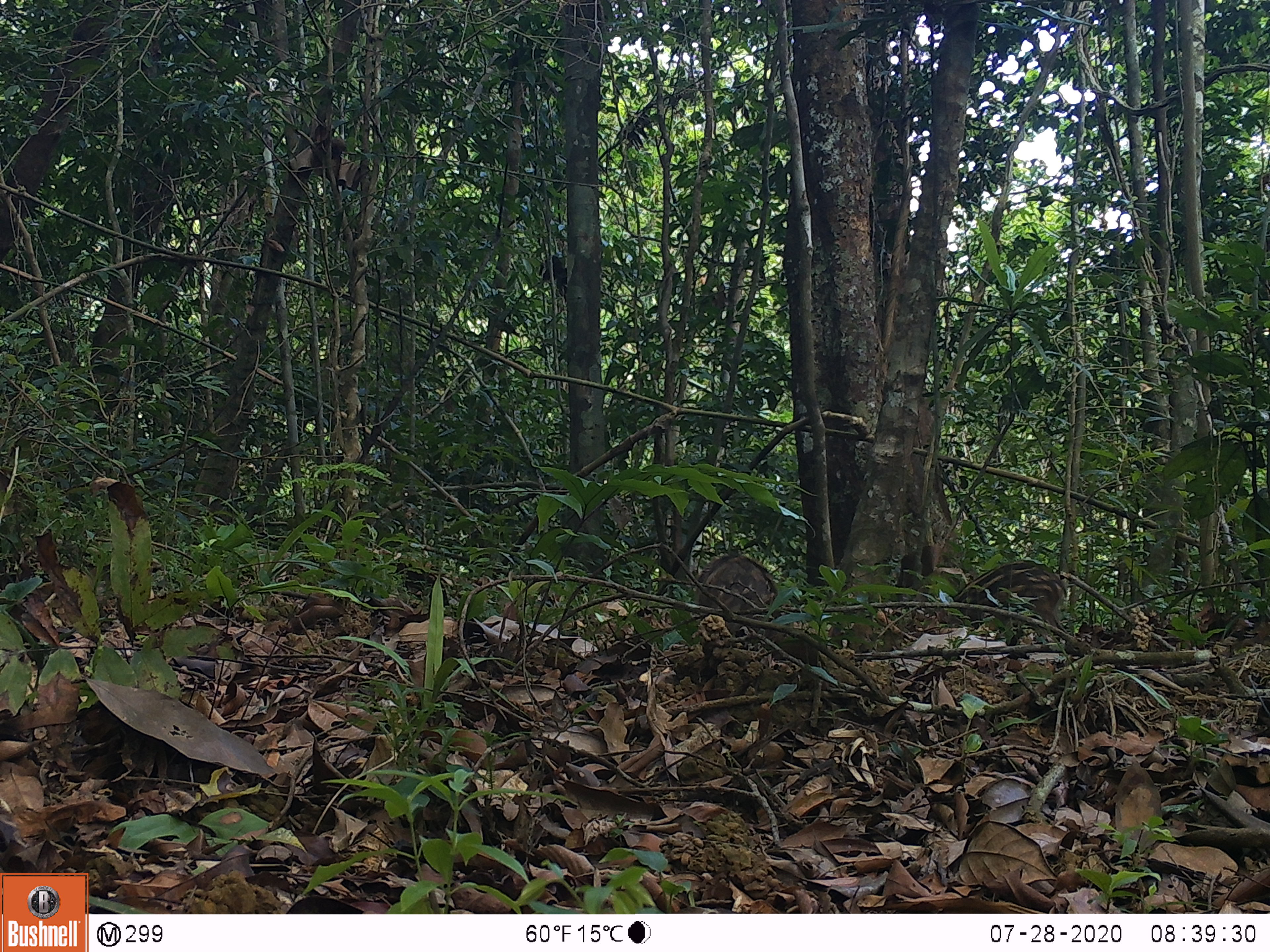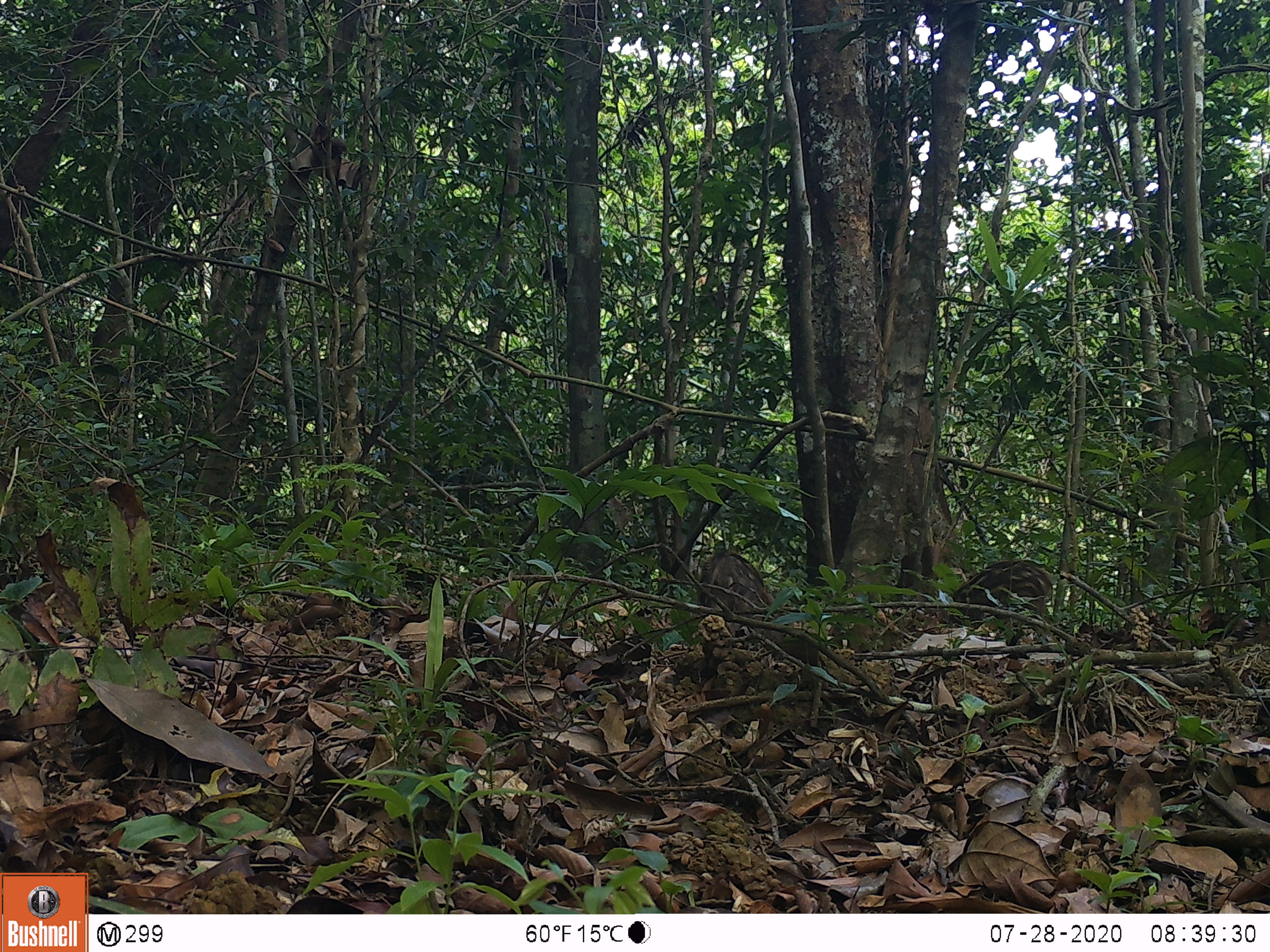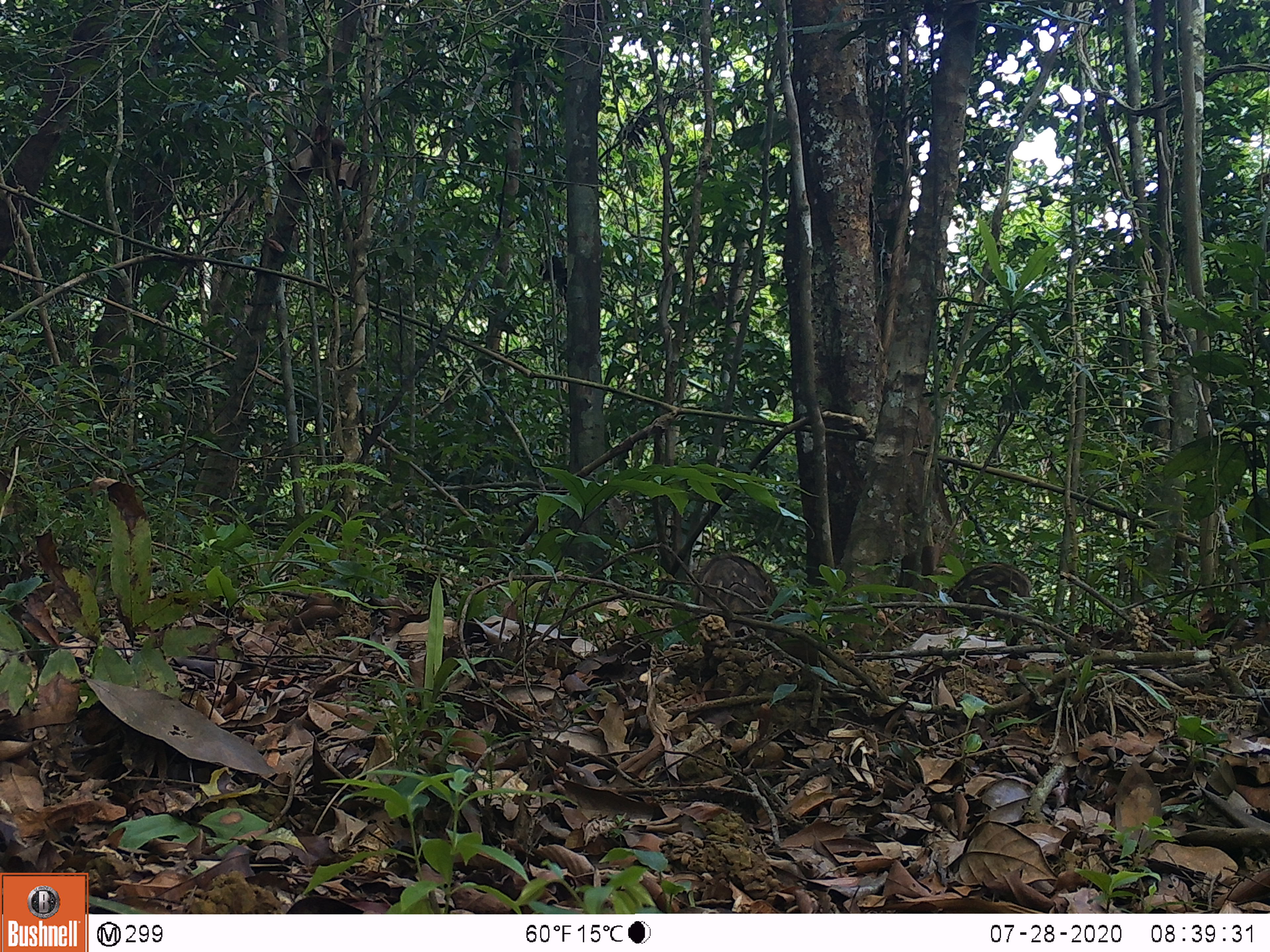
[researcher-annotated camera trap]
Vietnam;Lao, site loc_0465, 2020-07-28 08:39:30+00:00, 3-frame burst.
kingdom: Animalia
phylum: Chordata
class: Mammalia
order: Artiodactyla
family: Suidae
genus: Sus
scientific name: Sus scrofa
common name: eurasian wild pig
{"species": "eurasian wild pig (Sus scrofa)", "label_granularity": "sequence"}